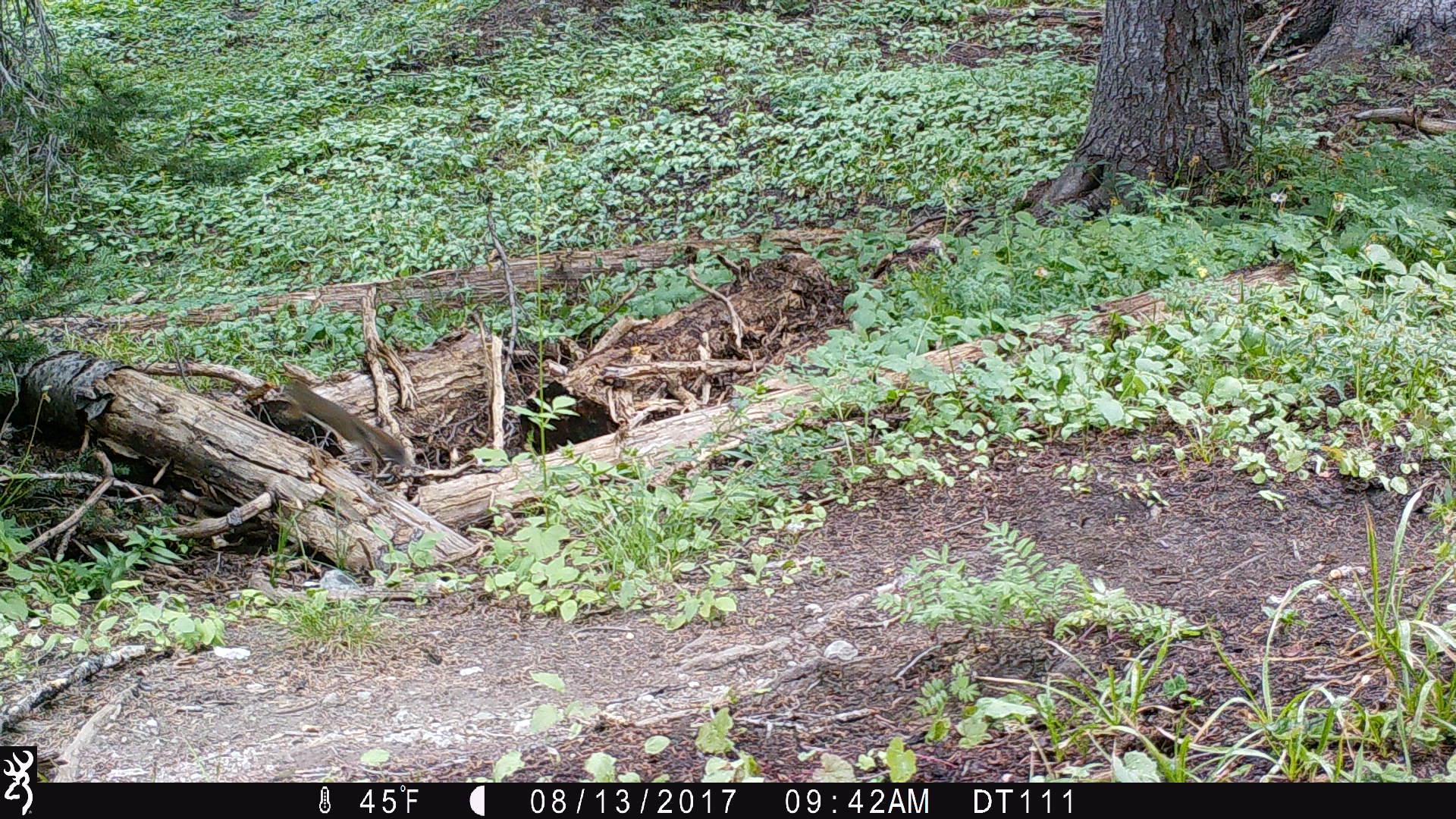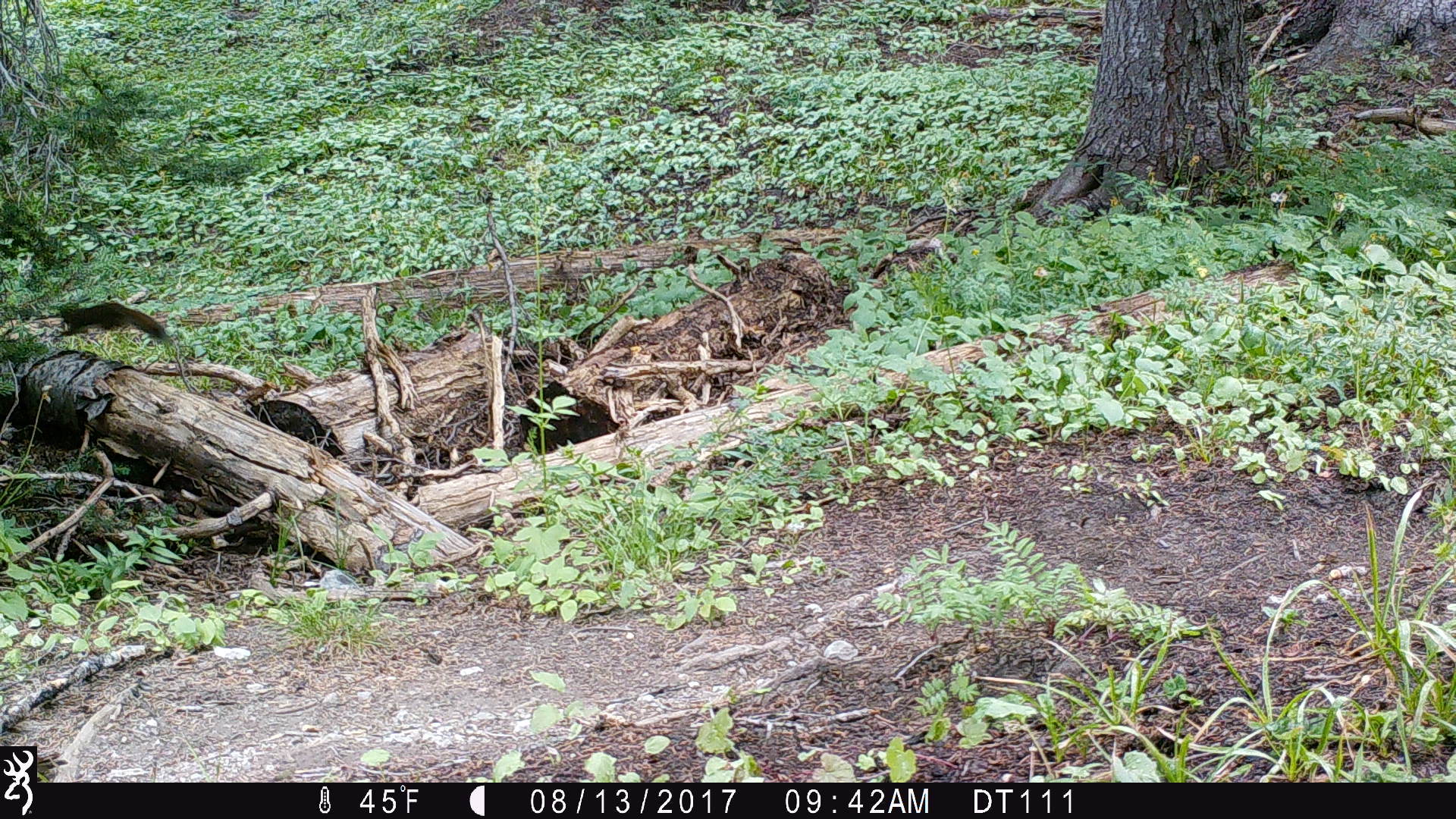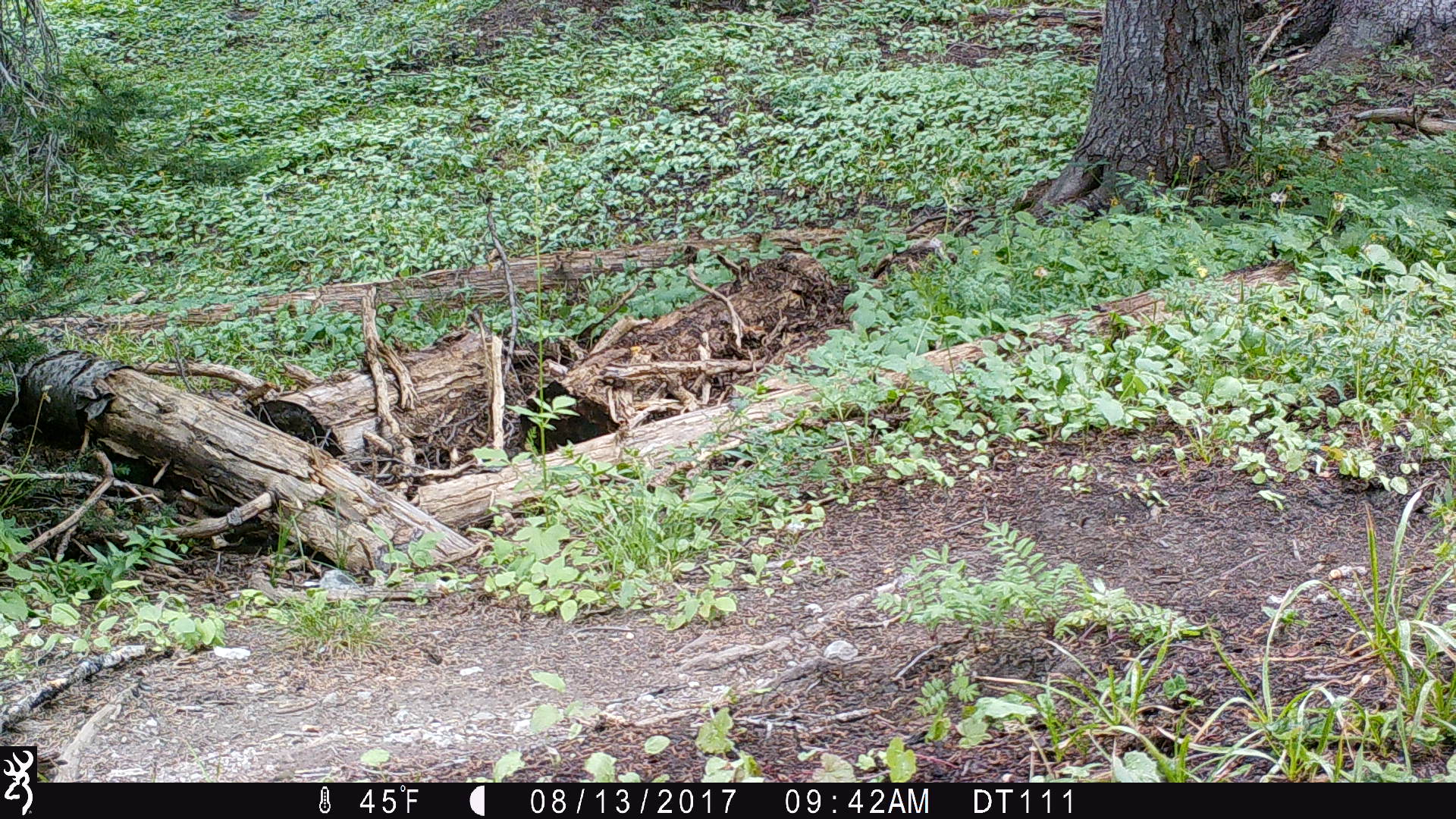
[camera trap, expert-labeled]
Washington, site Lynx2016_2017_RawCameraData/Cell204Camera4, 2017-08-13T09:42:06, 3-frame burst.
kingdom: Animalia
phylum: Chordata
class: Mammalia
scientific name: Mammalia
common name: small mammal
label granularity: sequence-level